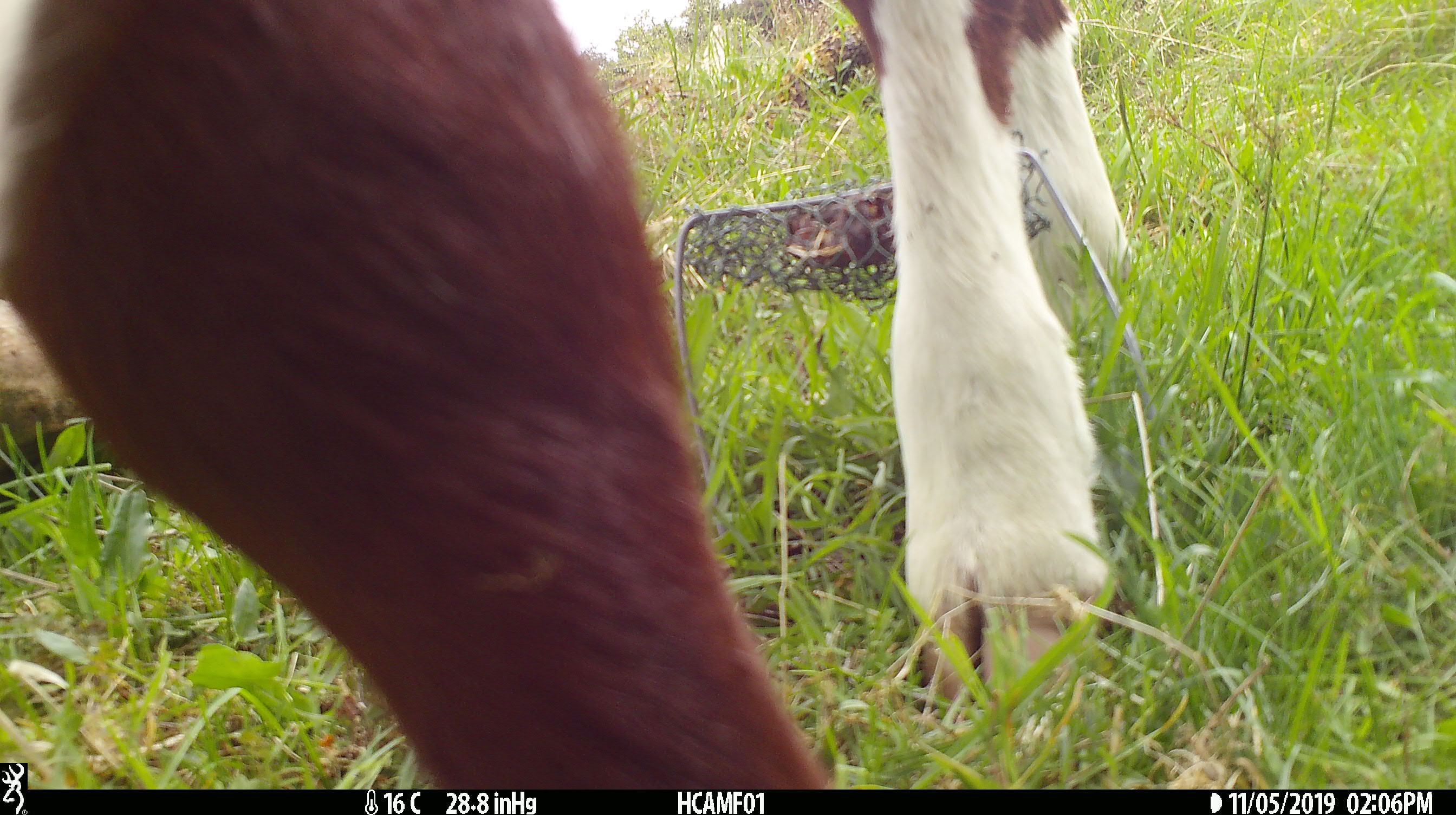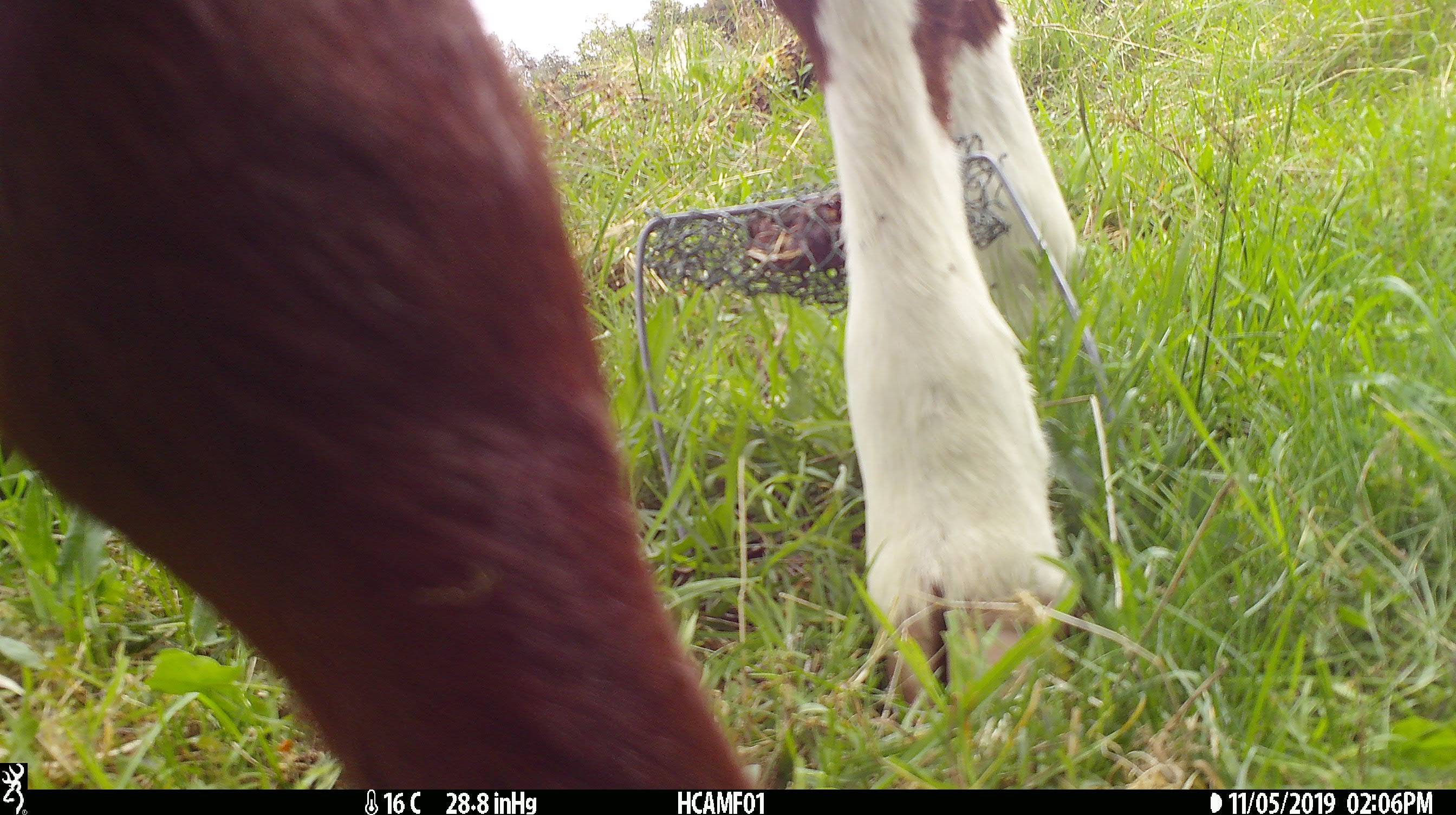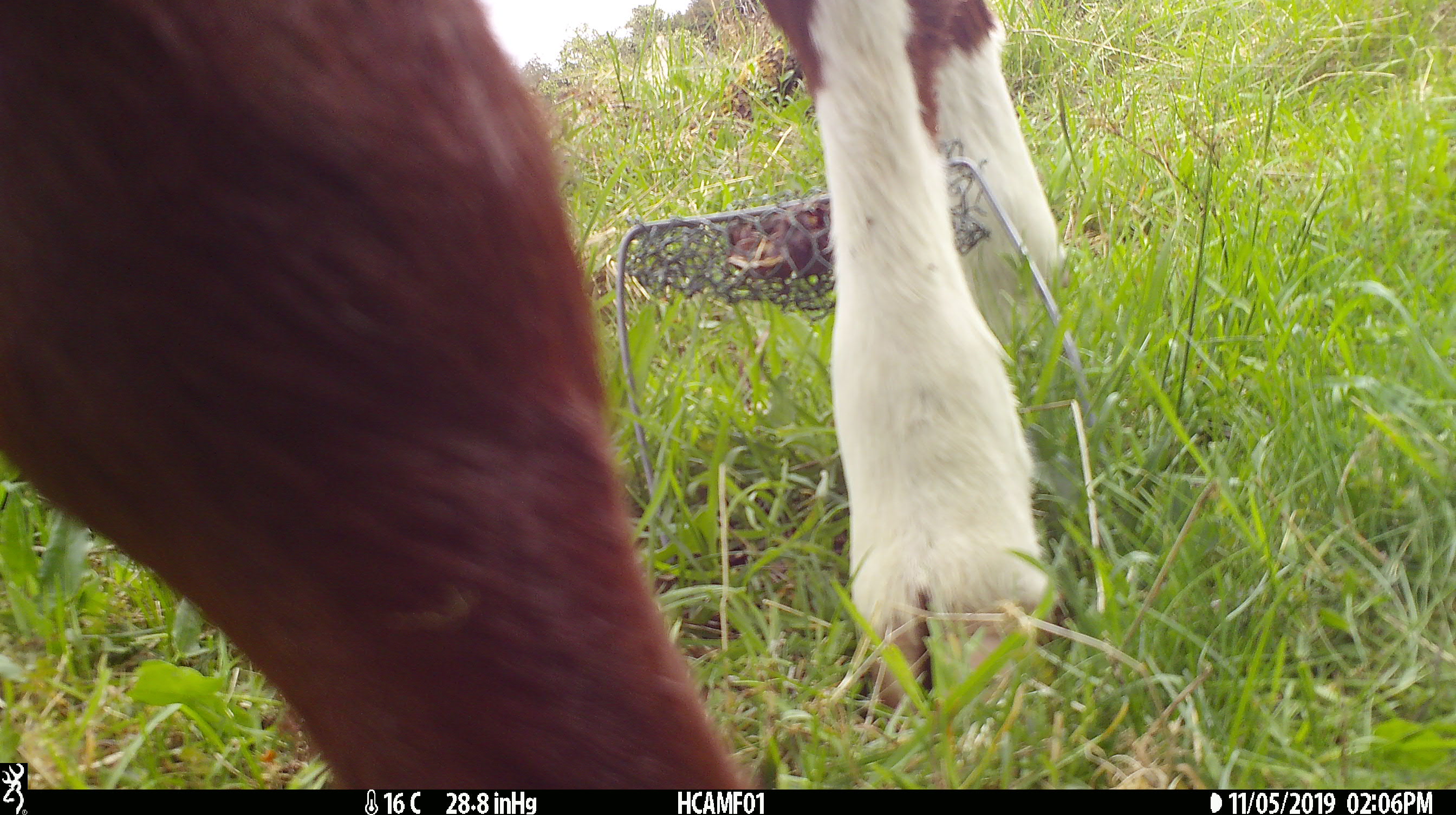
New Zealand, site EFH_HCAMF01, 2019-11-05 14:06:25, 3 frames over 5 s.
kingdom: Animalia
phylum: Chordata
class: Mammalia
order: Artiodactyla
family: Bovidae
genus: Bos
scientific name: Bos taurus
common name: domestic cow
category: cow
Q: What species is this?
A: Cow (domestic cow) (Bos taurus).